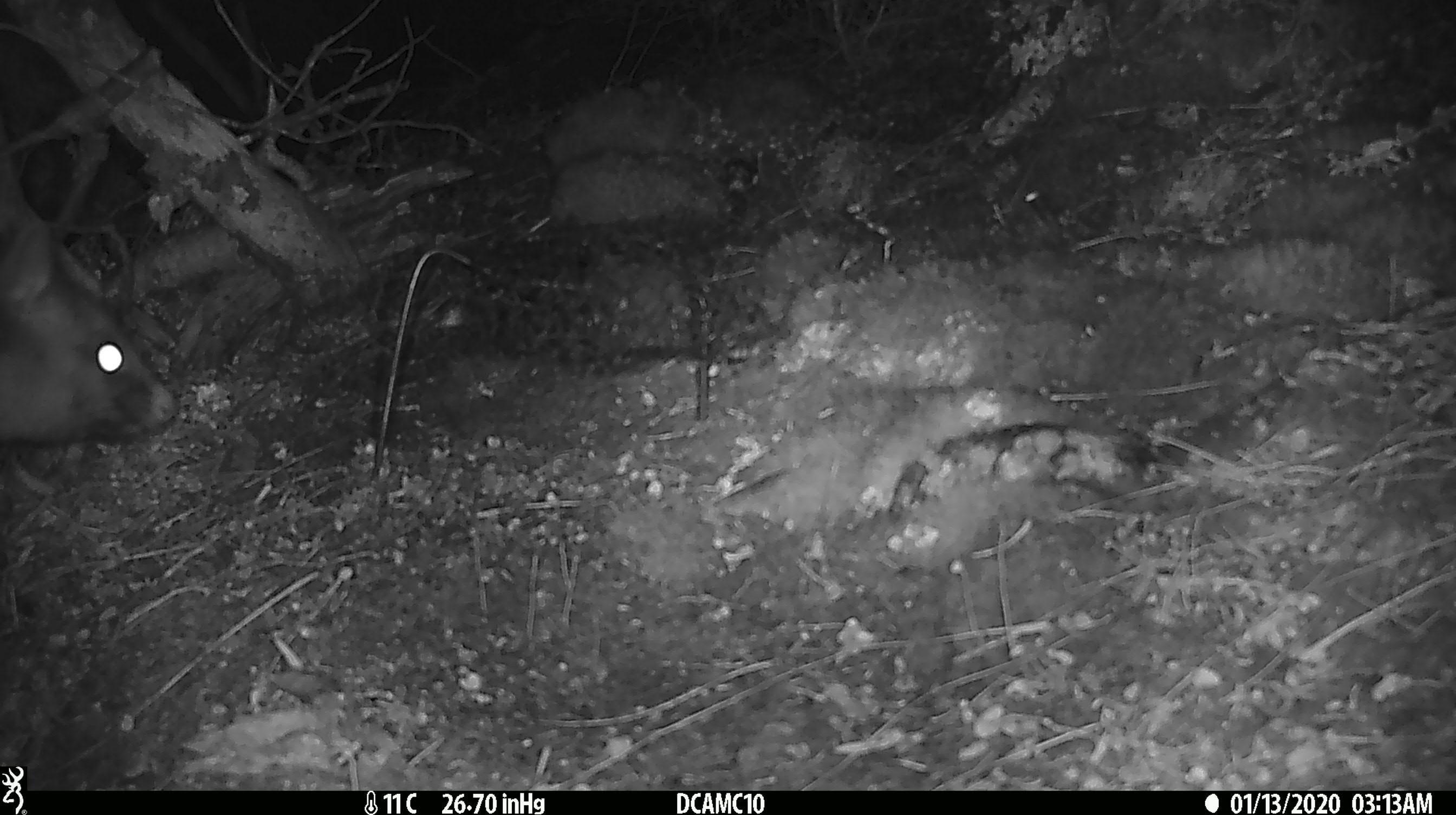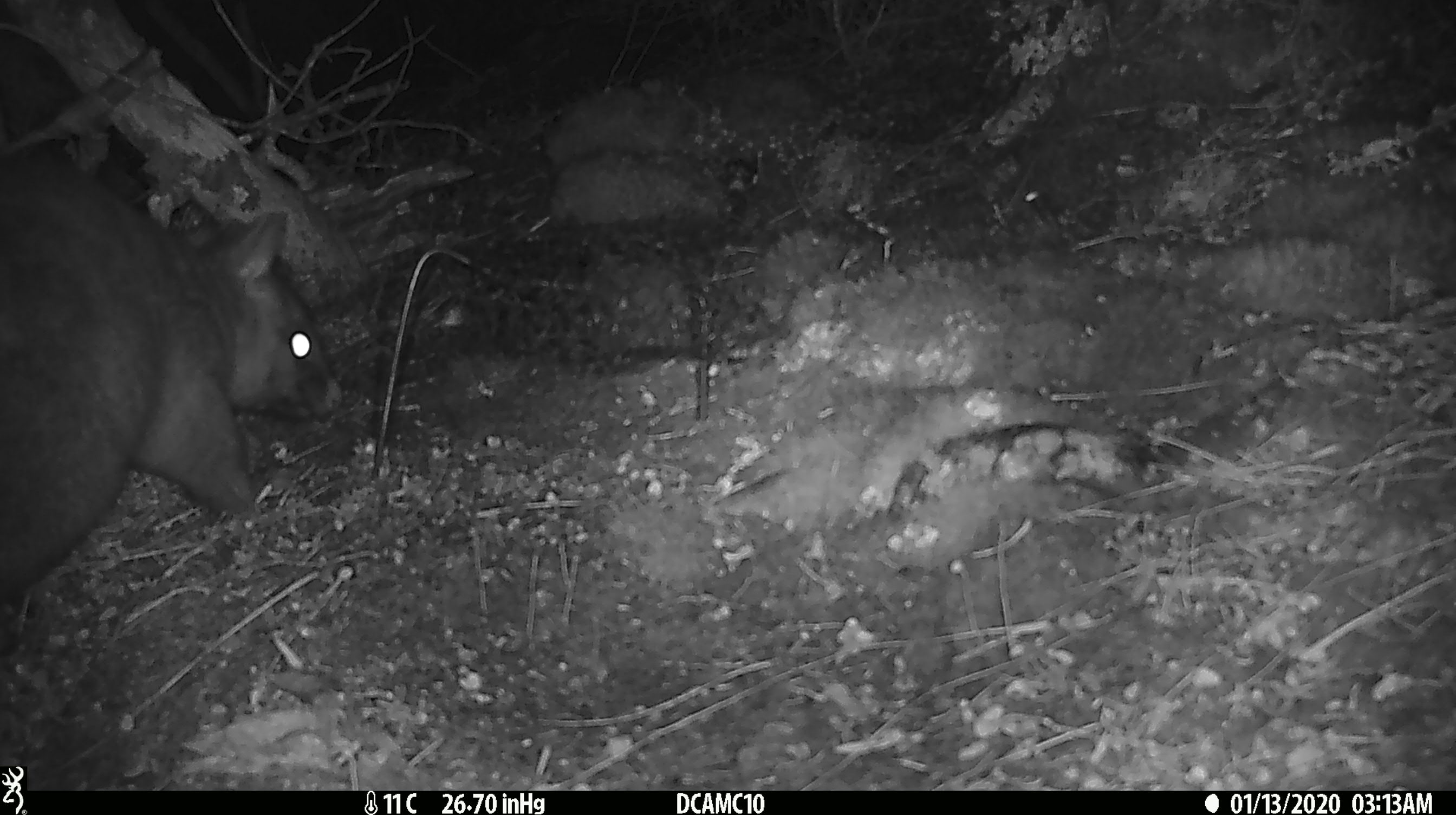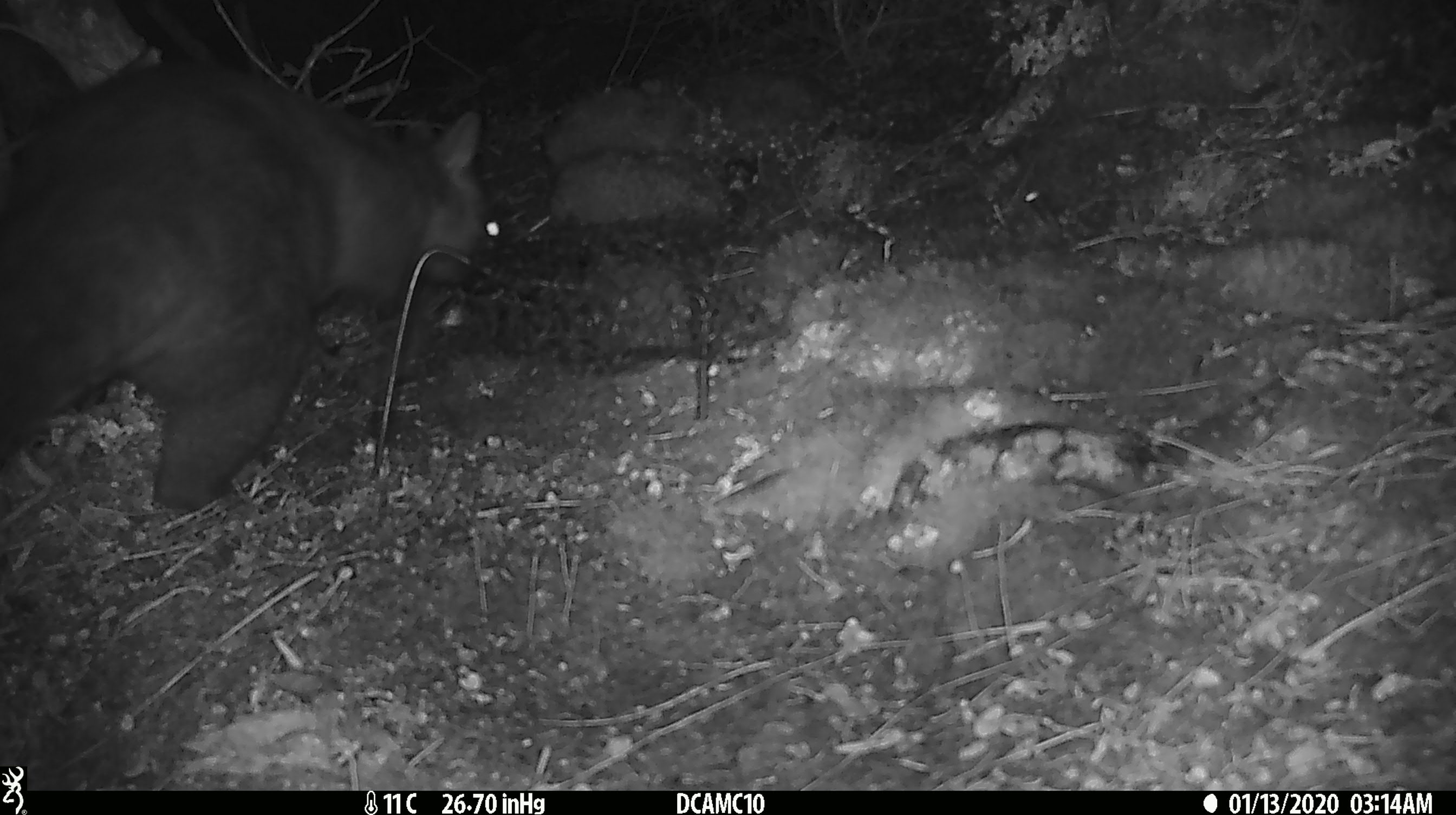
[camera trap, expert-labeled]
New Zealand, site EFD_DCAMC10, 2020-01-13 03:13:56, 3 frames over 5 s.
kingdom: Animalia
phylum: Chordata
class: Mammalia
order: Diprotodontia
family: Phalangeridae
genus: Trichosurus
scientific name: Trichosurus vulpecula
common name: common brushtail possum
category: possum